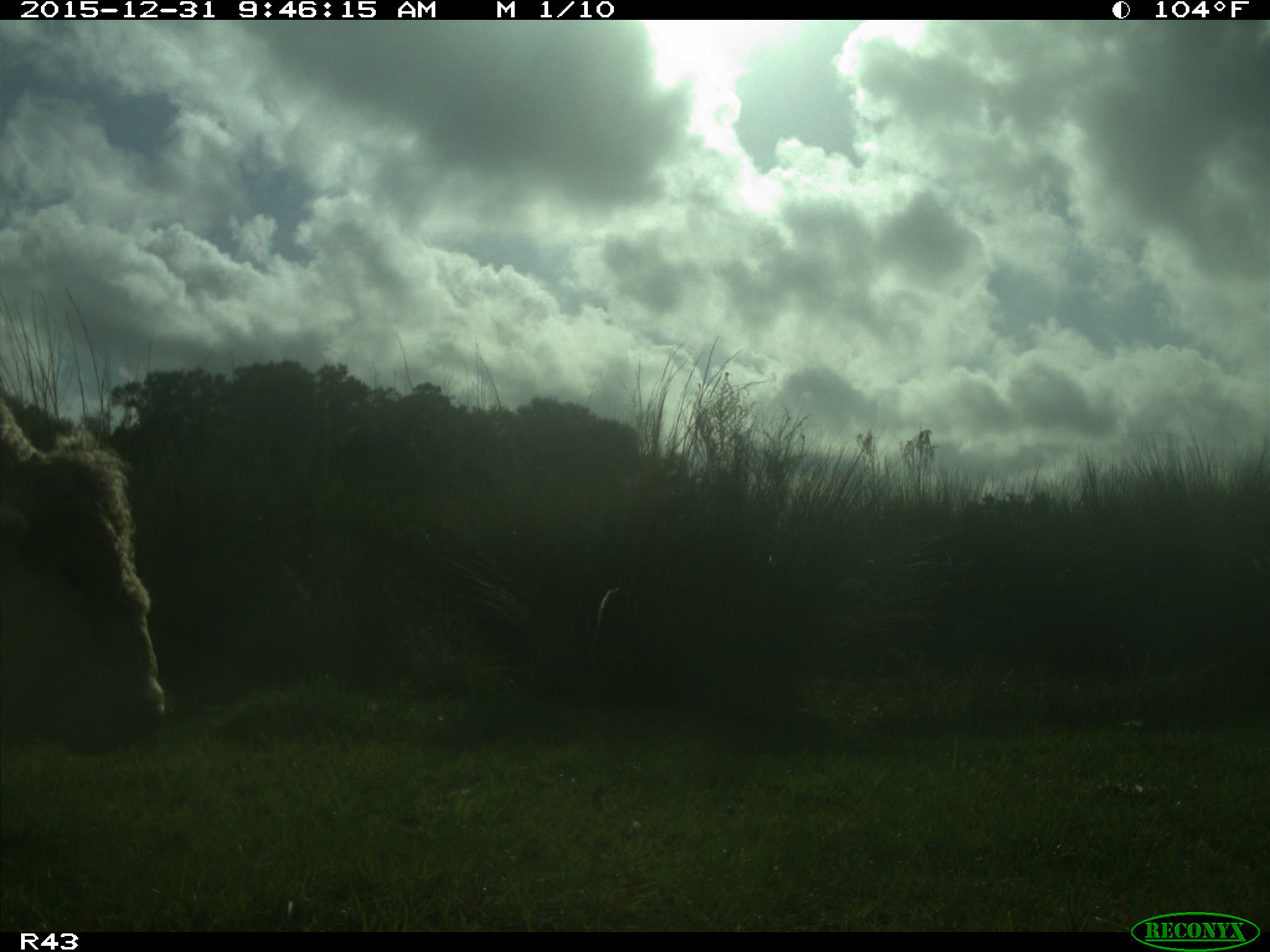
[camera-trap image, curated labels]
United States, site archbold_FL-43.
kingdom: Animalia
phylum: Chordata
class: Mammalia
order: Artiodactyla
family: Bovidae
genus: Bos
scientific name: Bos taurus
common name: domestic cow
Bos taurus (domestic cow).